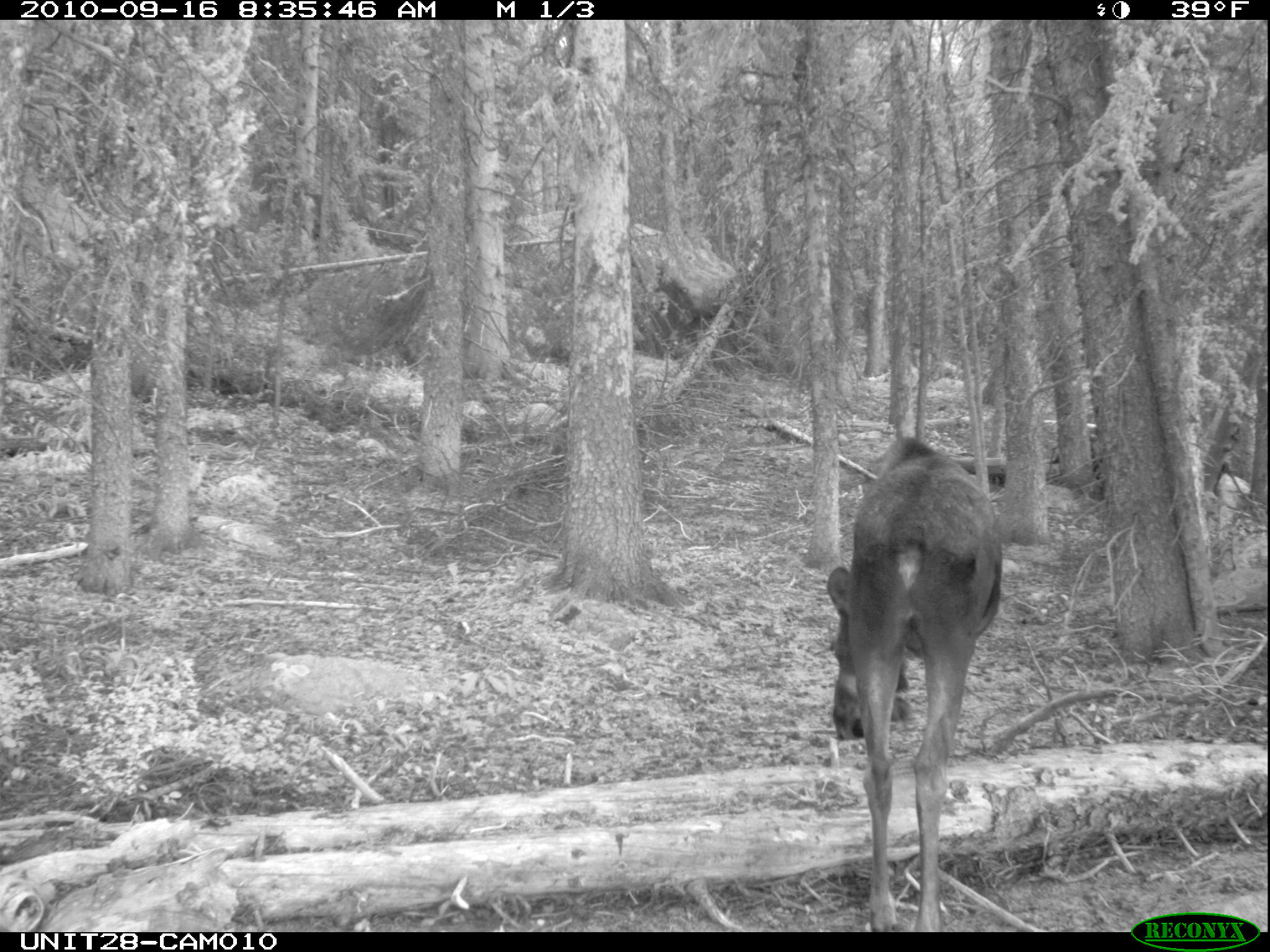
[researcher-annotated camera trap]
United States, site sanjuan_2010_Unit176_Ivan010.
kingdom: Animalia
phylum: Chordata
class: Mammalia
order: Artiodactyla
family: Cervidae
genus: Alces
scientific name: Alces alces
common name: moose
Alces alces (moose).